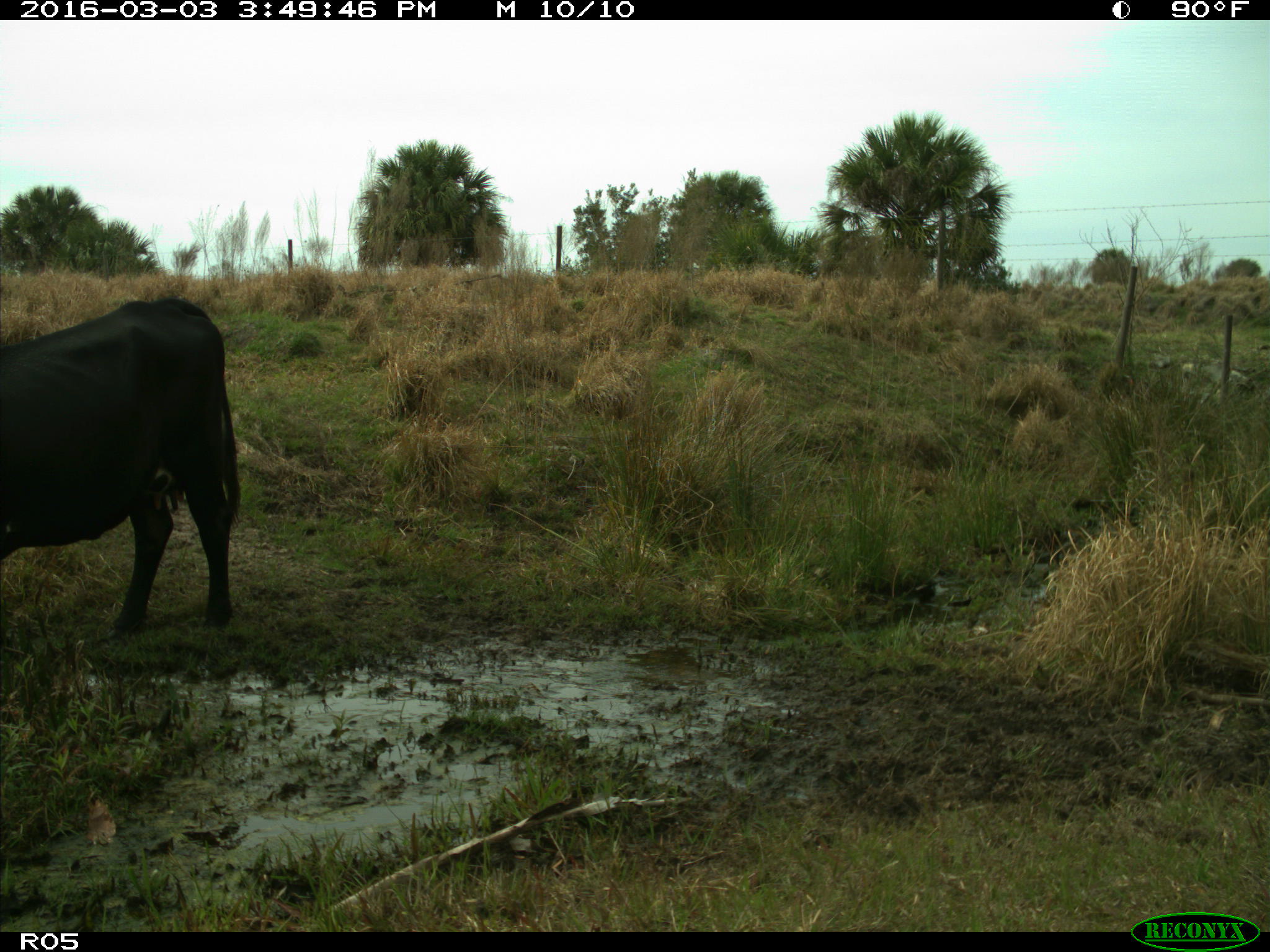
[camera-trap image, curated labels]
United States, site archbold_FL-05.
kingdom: Animalia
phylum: Chordata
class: Mammalia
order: Artiodactyla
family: Bovidae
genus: Bos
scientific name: Bos taurus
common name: domestic cow